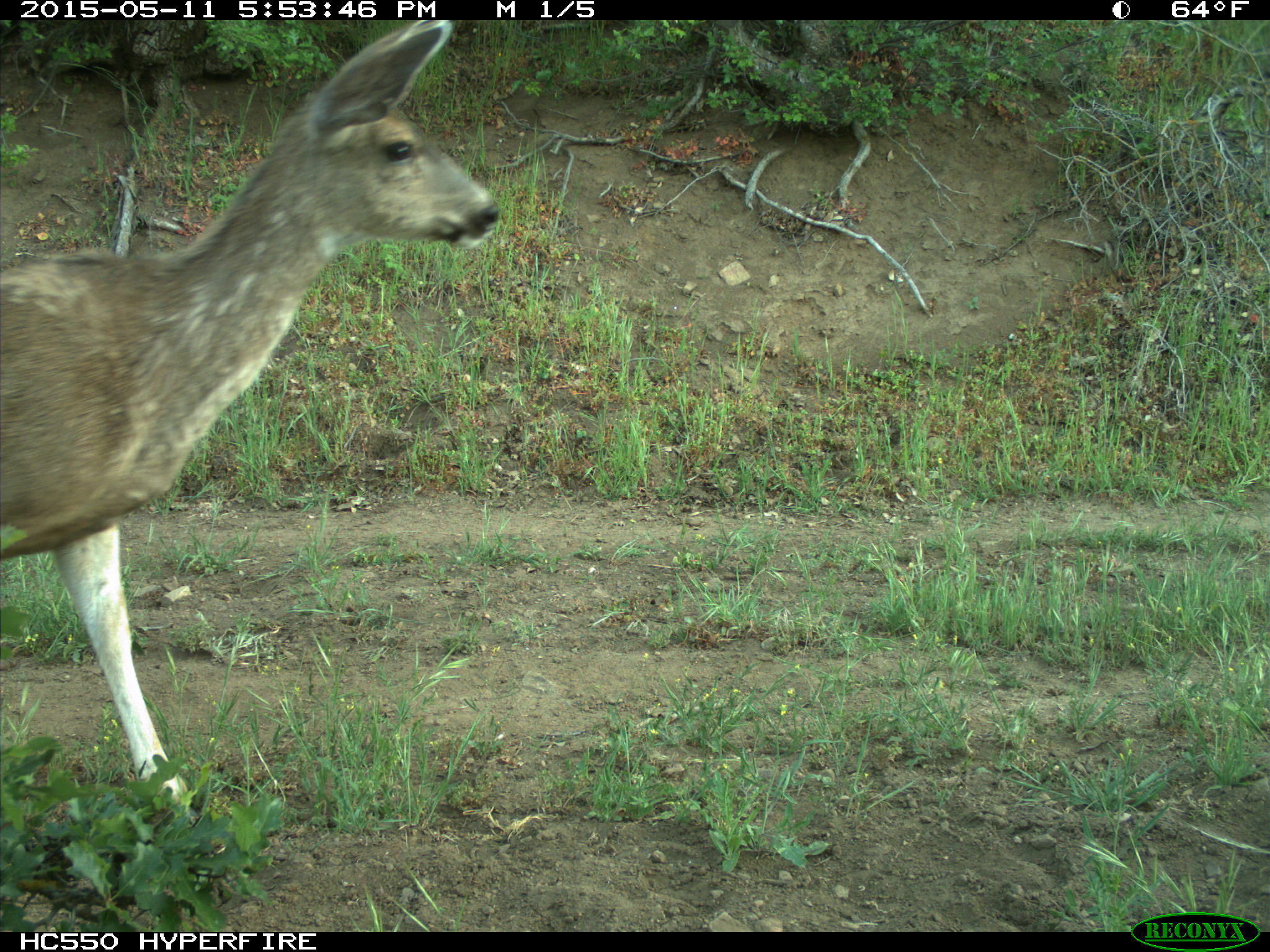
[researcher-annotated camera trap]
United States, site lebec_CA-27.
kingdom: Animalia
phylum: Chordata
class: Mammalia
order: Artiodactyla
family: Cervidae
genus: Odocoileus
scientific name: Odocoileus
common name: deer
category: unidentified deer